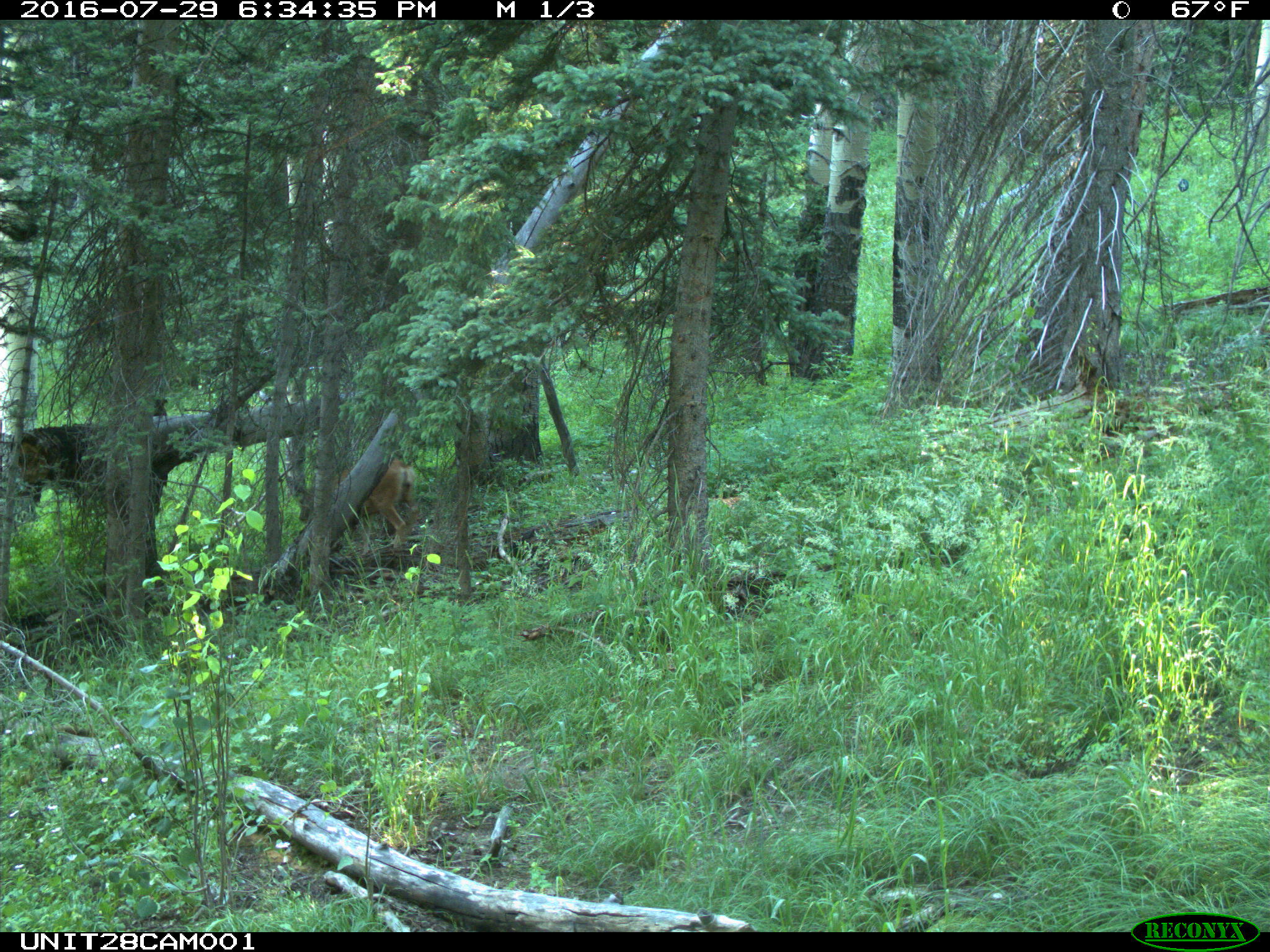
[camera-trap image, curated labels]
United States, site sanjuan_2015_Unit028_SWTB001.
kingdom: Animalia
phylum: Chordata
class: Mammalia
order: Artiodactyla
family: Cervidae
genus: Odocoileus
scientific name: Odocoileus hemionus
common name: mule deer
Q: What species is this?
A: Odocoileus hemionus (mule deer).